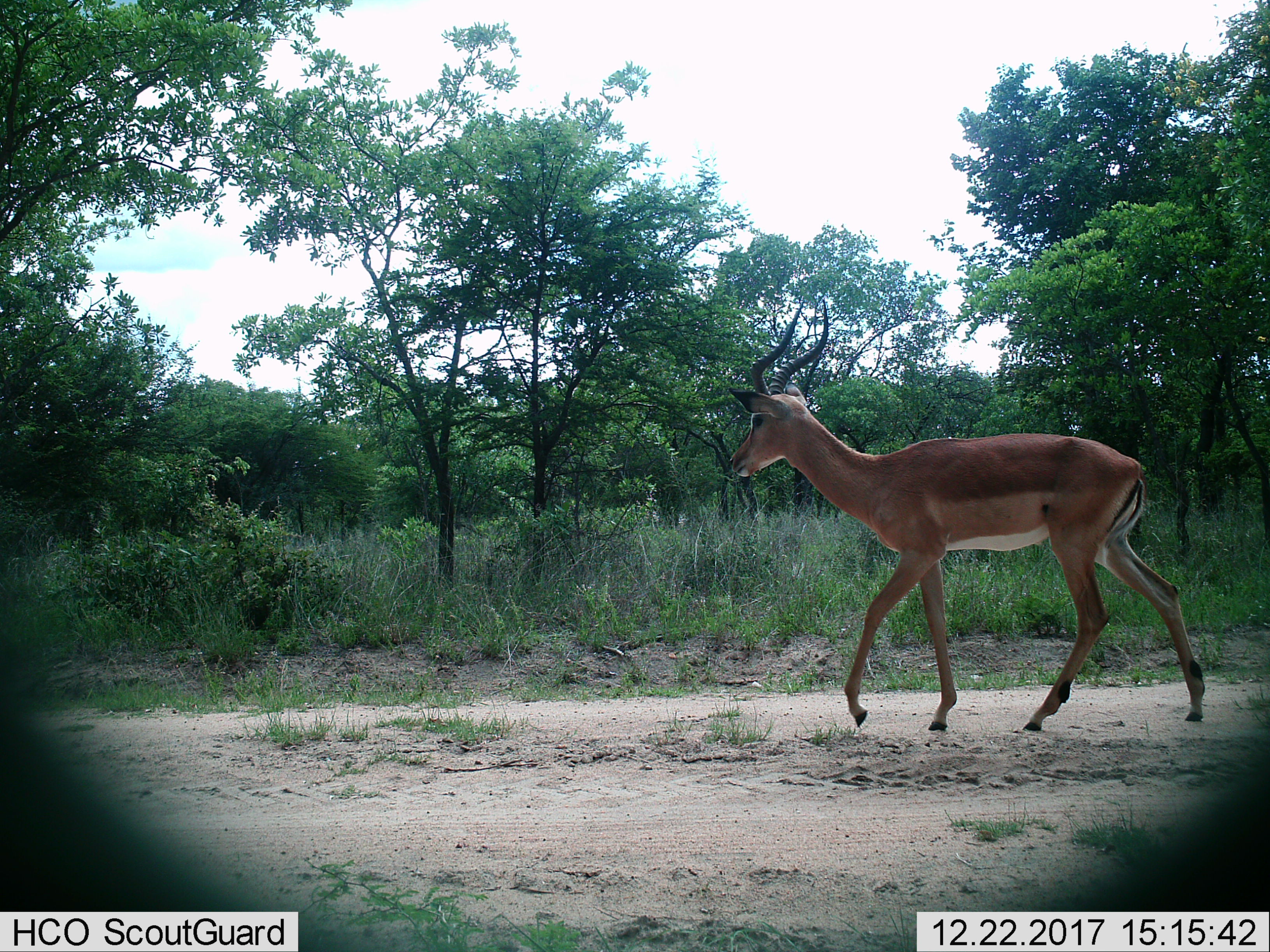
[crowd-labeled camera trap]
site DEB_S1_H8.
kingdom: Animalia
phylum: Chordata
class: Mammalia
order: Artiodactyla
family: Bovidae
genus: Aepyceros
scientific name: Aepyceros melampus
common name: impala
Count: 1.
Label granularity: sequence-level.